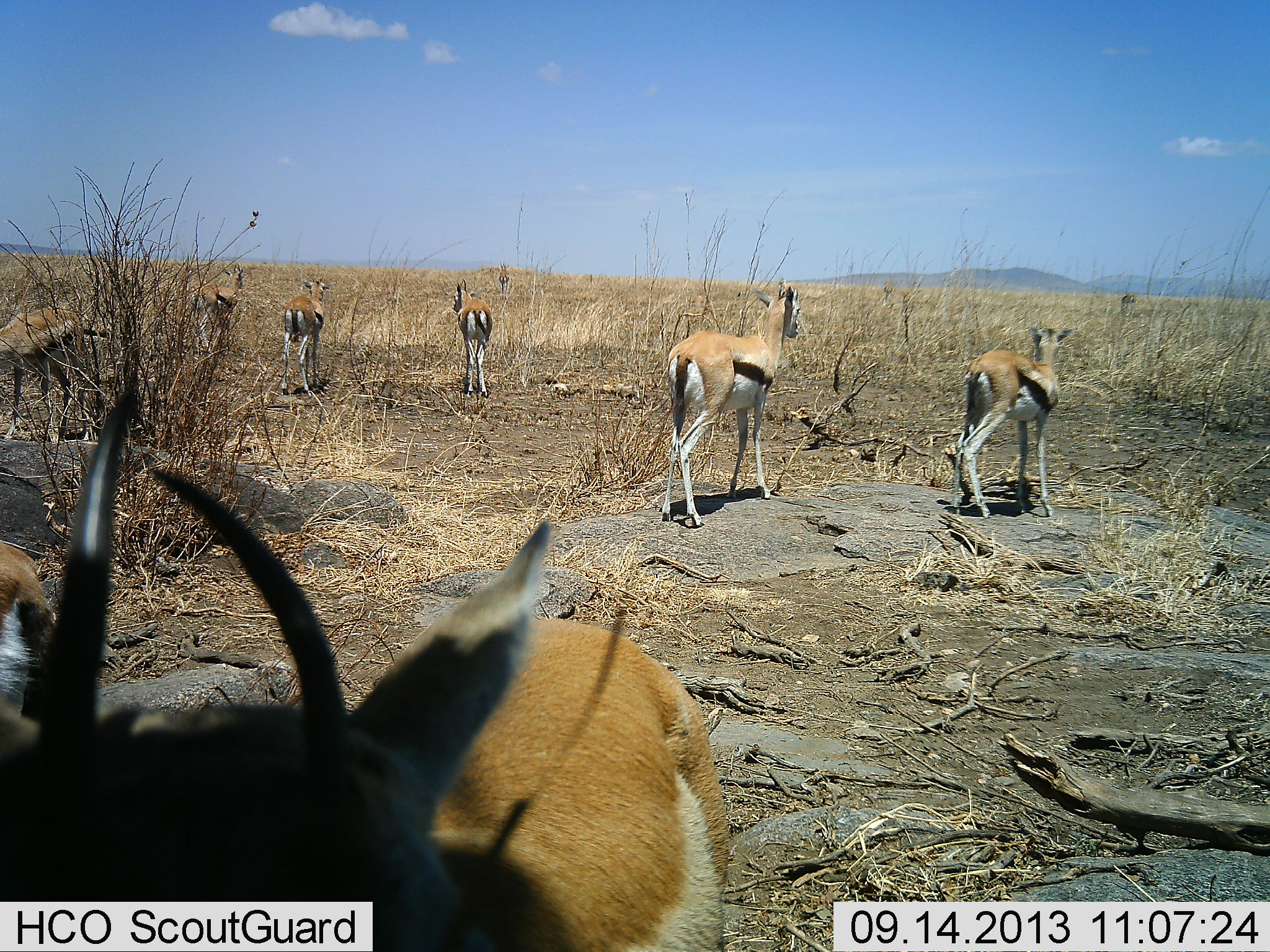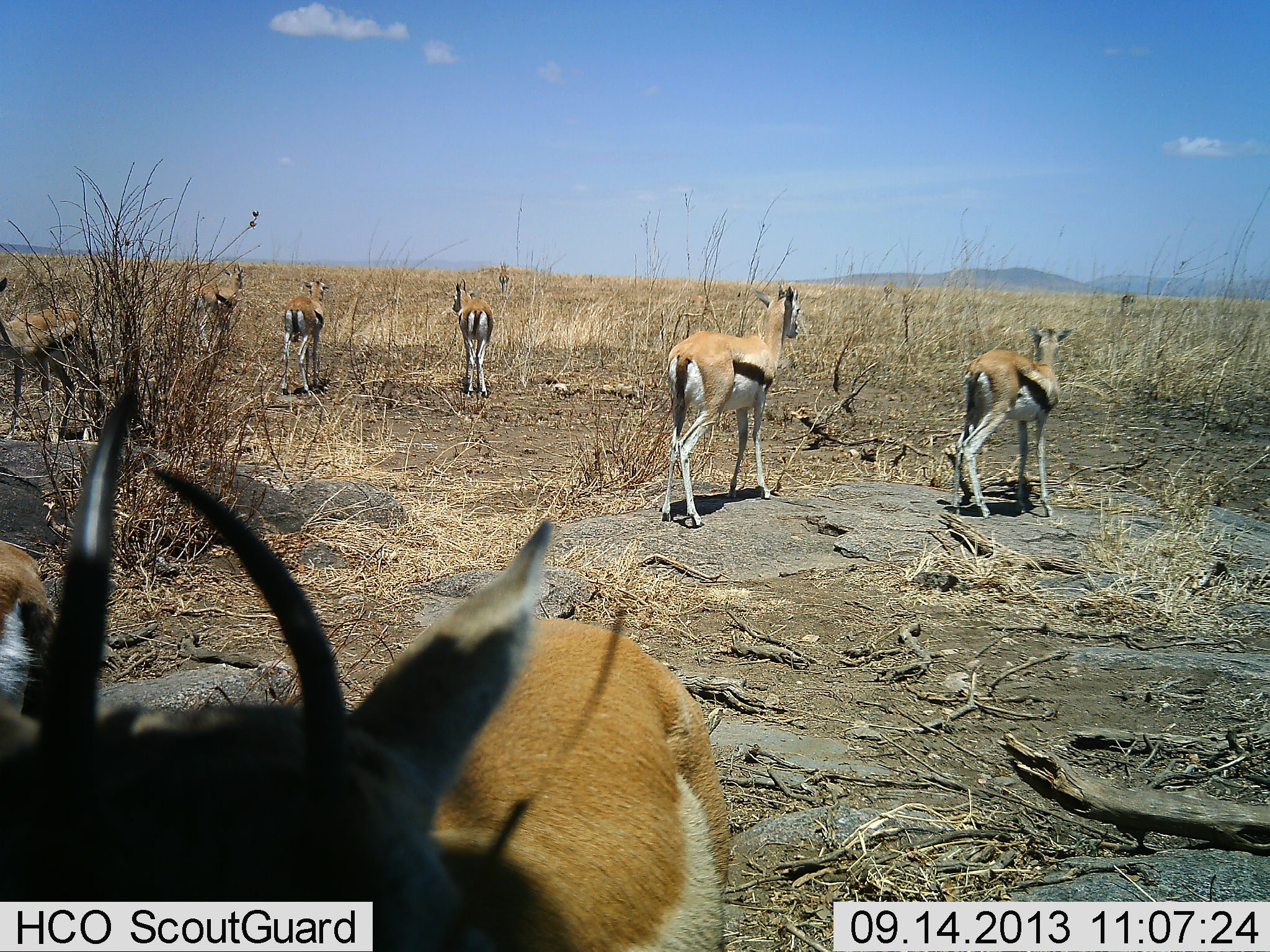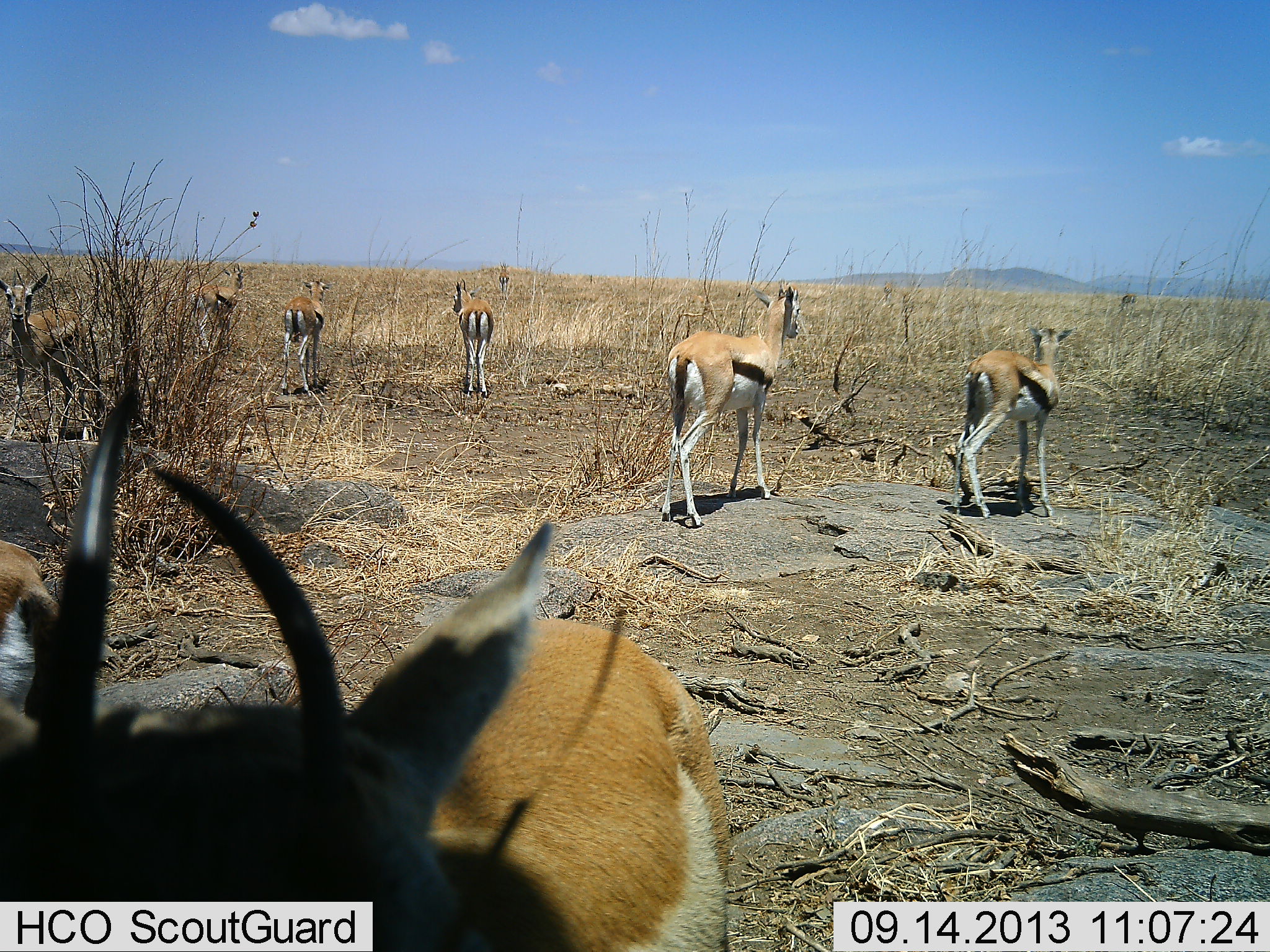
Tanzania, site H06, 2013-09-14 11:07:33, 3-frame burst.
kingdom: Animalia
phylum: Chordata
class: Mammalia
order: Artiodactyla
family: Bovidae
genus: Eudorcas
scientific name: Eudorcas thomsonii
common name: thomson's gazelle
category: gazellethomsons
Gazellethomsons (thomson's gazelle) (Eudorcas thomsonii), count 8. Behavior (volunteer vote fractions): standing 90%, resting 0%, moving 30%, interacting 0%. Young present (vote fraction): 10%. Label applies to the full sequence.